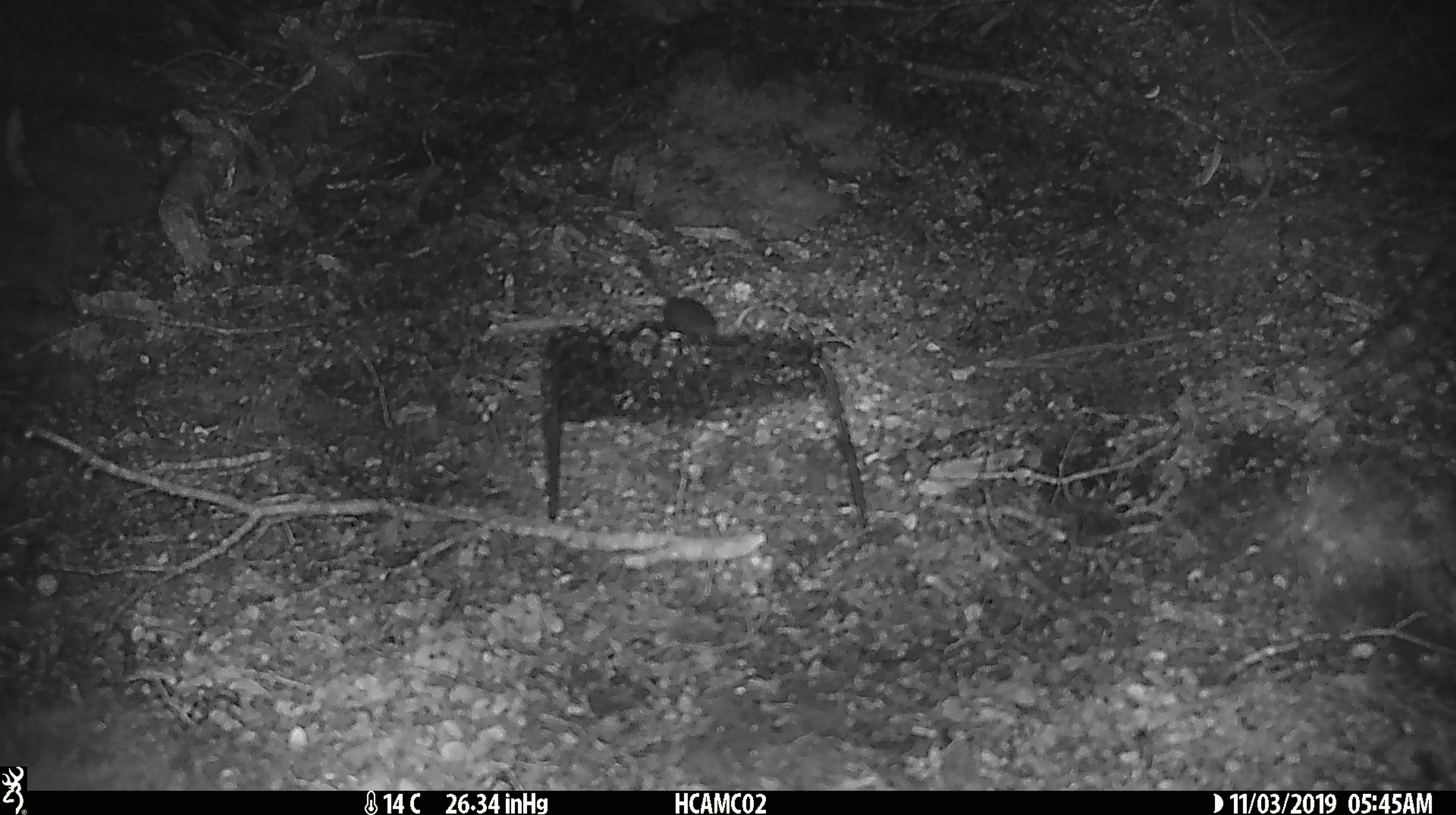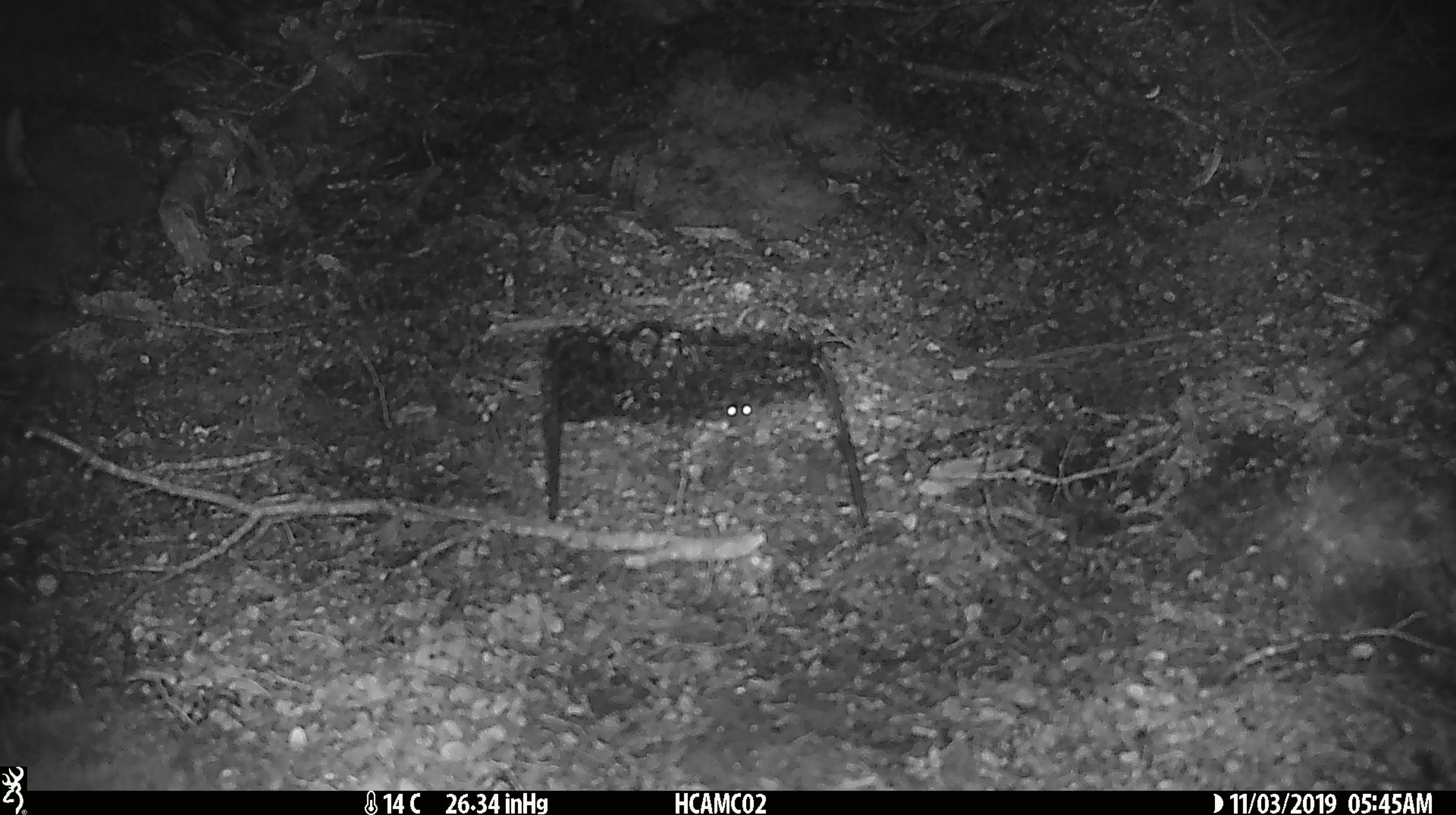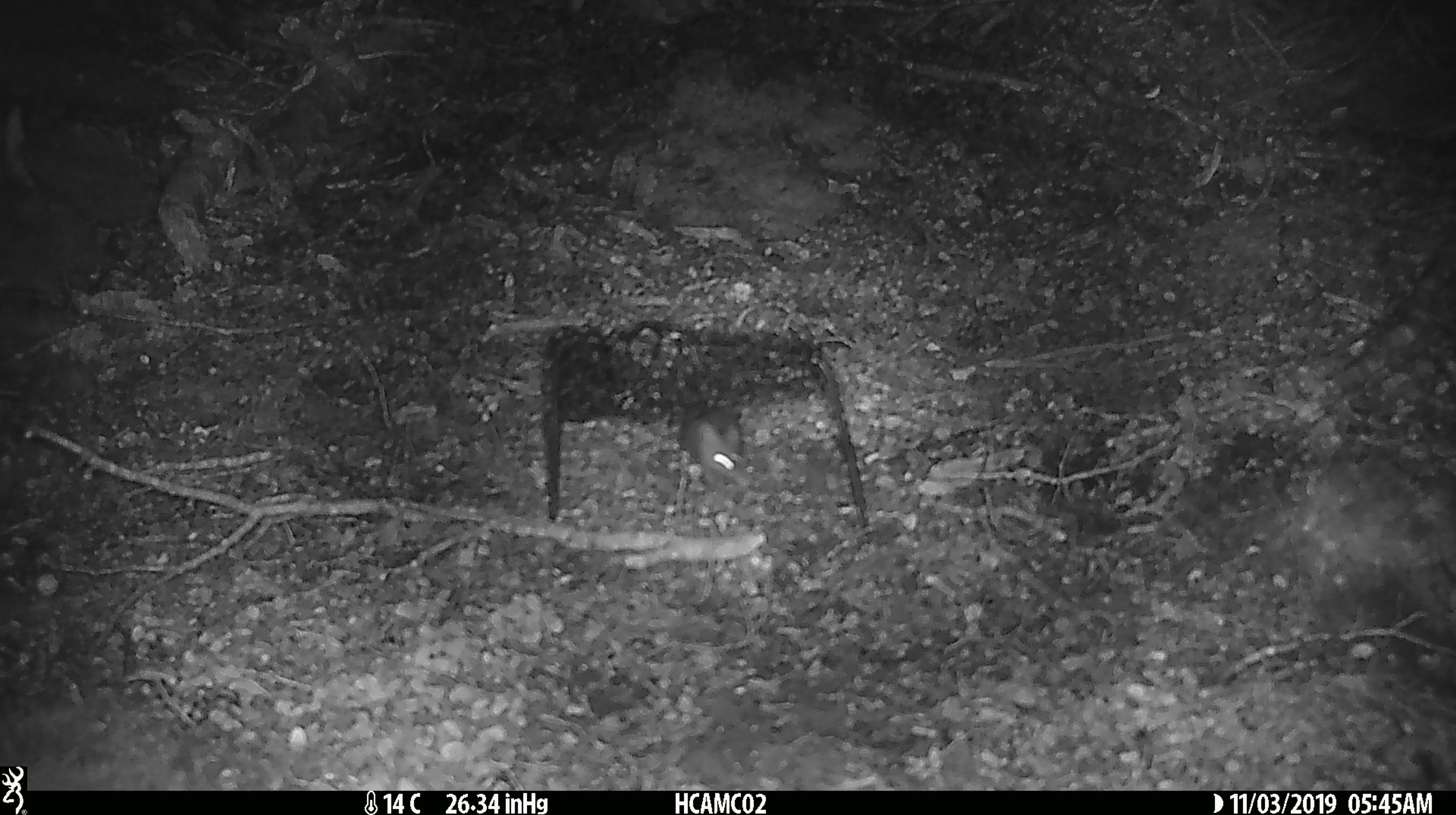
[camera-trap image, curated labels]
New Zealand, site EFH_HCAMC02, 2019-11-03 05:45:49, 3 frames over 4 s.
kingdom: Animalia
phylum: Chordata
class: Mammalia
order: Rodentia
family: Muridae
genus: Mus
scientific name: Mus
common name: mouse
Mouse (Mus).